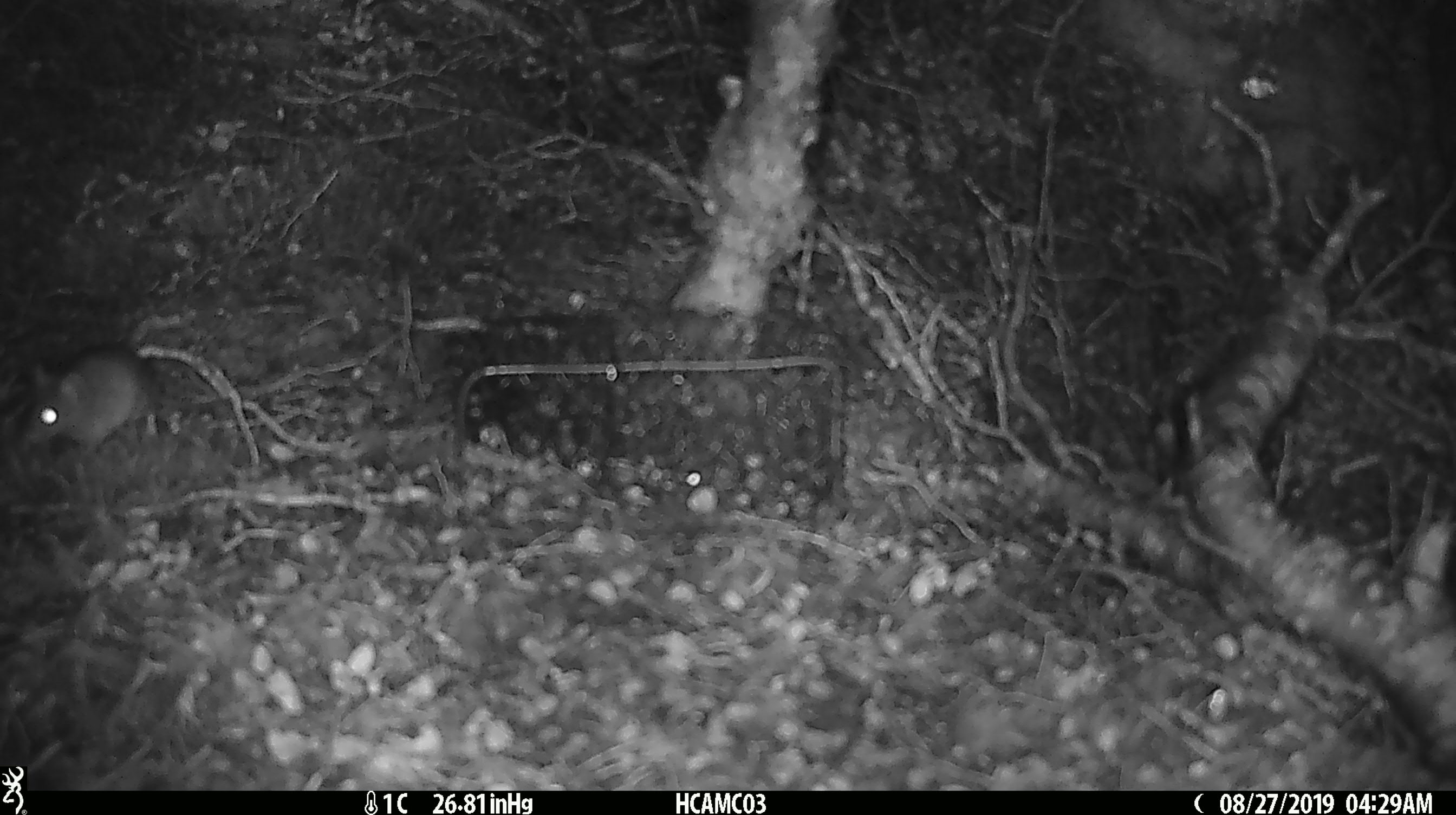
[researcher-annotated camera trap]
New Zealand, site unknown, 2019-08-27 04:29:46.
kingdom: Animalia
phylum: Chordata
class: Mammalia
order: Rodentia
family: Muridae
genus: Mus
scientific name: Mus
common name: mouse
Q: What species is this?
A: Mouse (Mus).